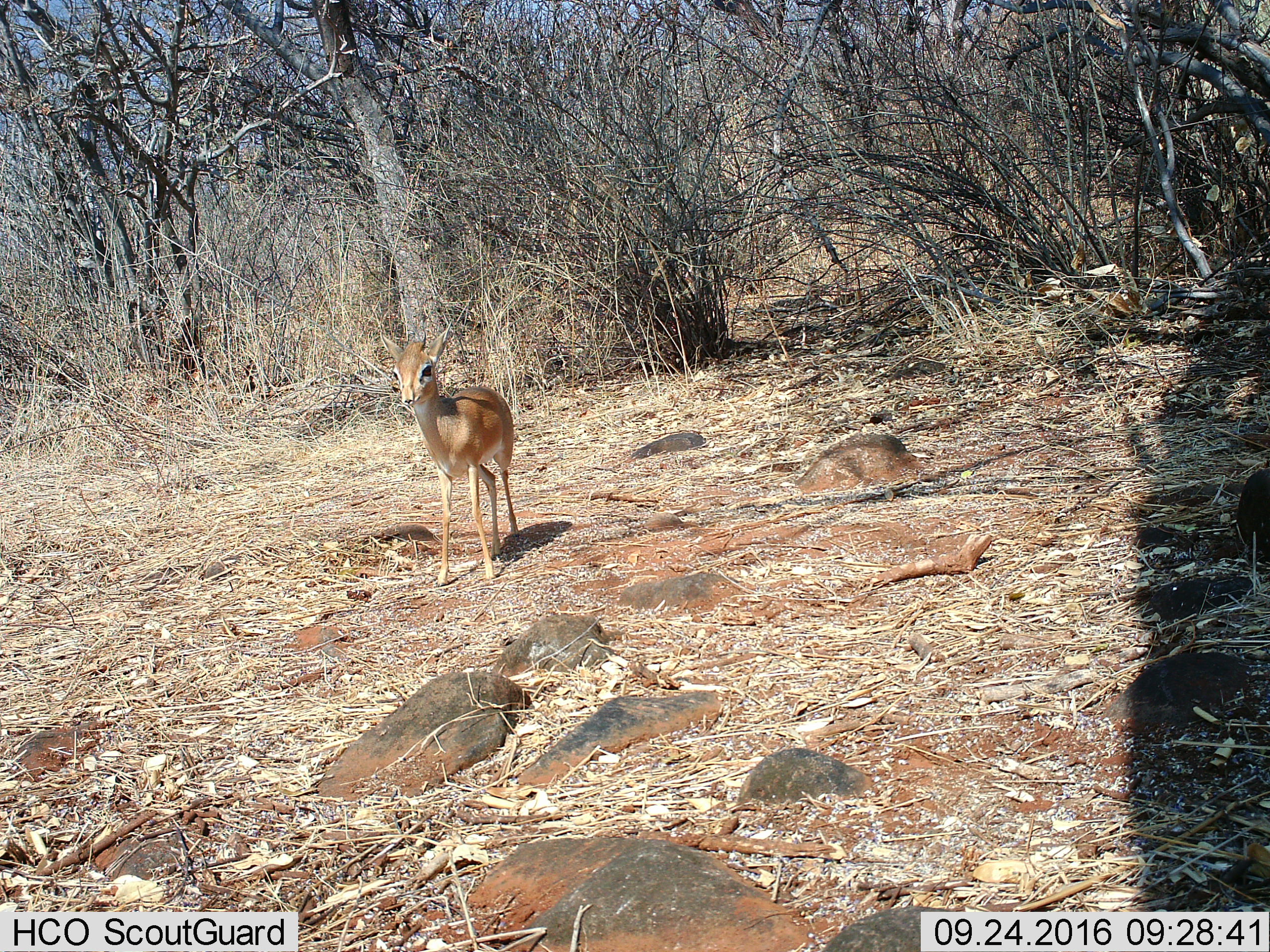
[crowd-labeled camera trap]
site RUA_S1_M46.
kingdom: Animalia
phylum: Chordata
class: Mammalia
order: Artiodactyla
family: Bovidae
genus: Madoqua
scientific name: Madoqua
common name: dik-dik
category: dikdik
Dikdik (dik-dik) (Madoqua), count 1. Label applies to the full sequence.